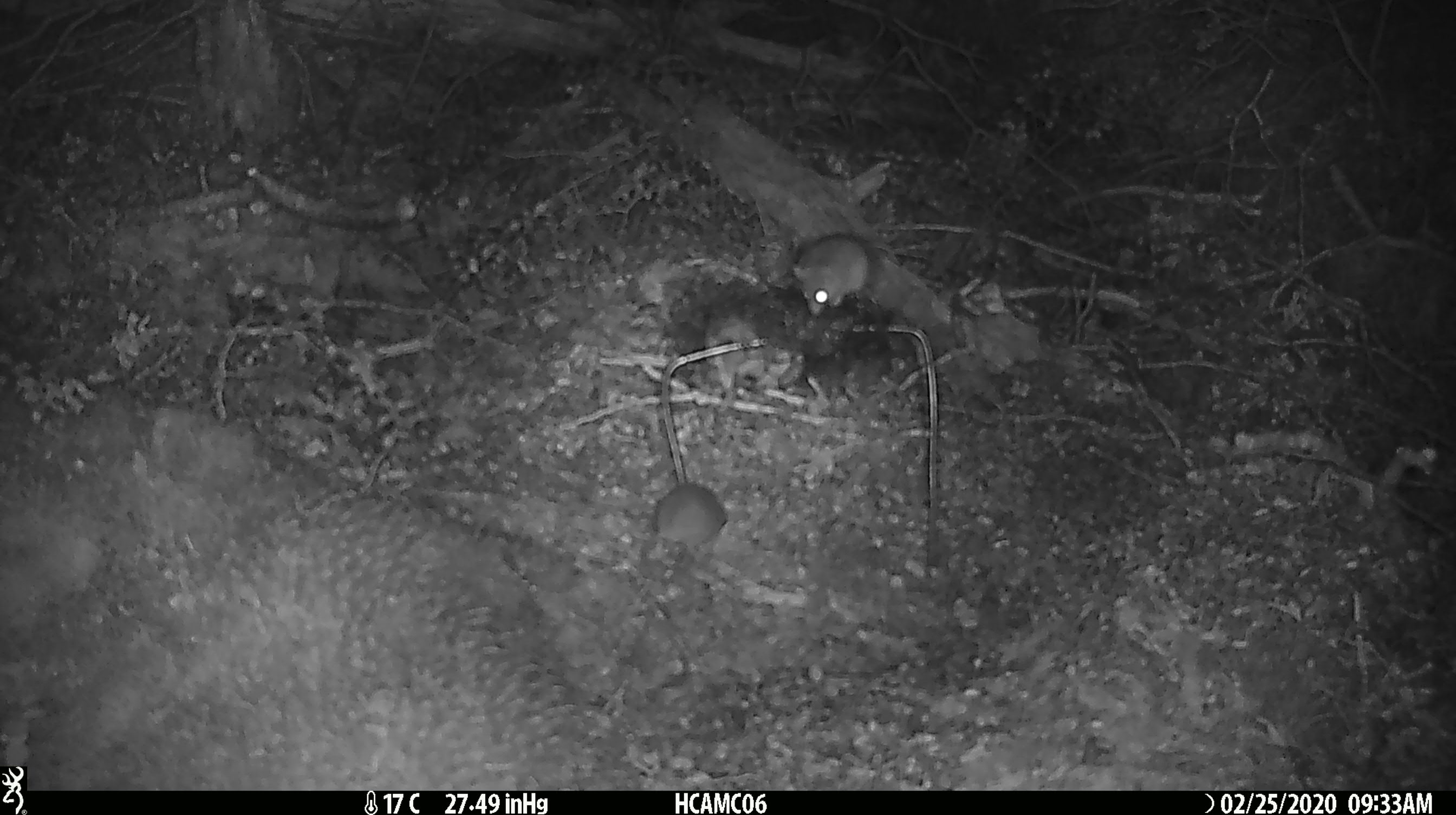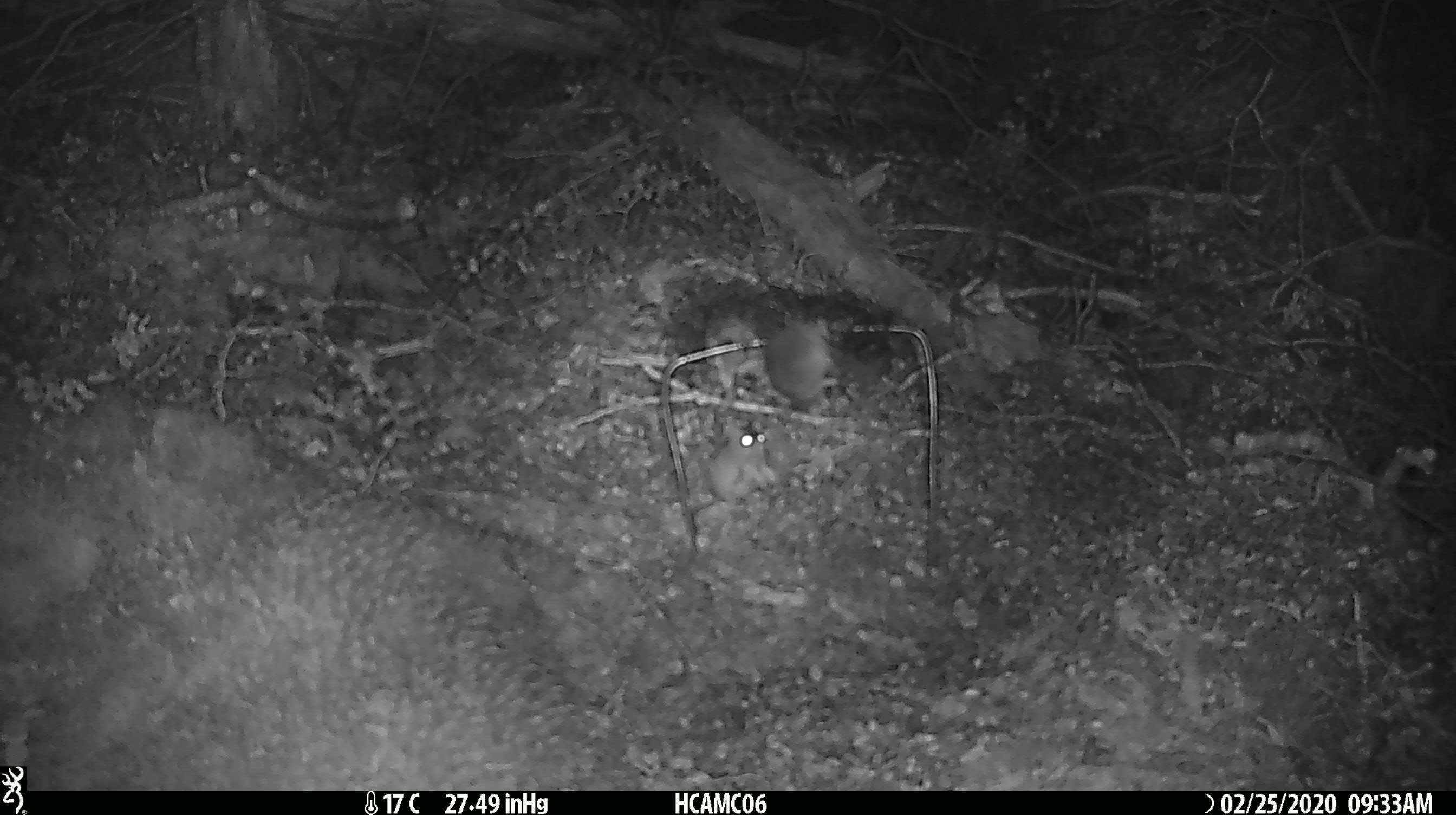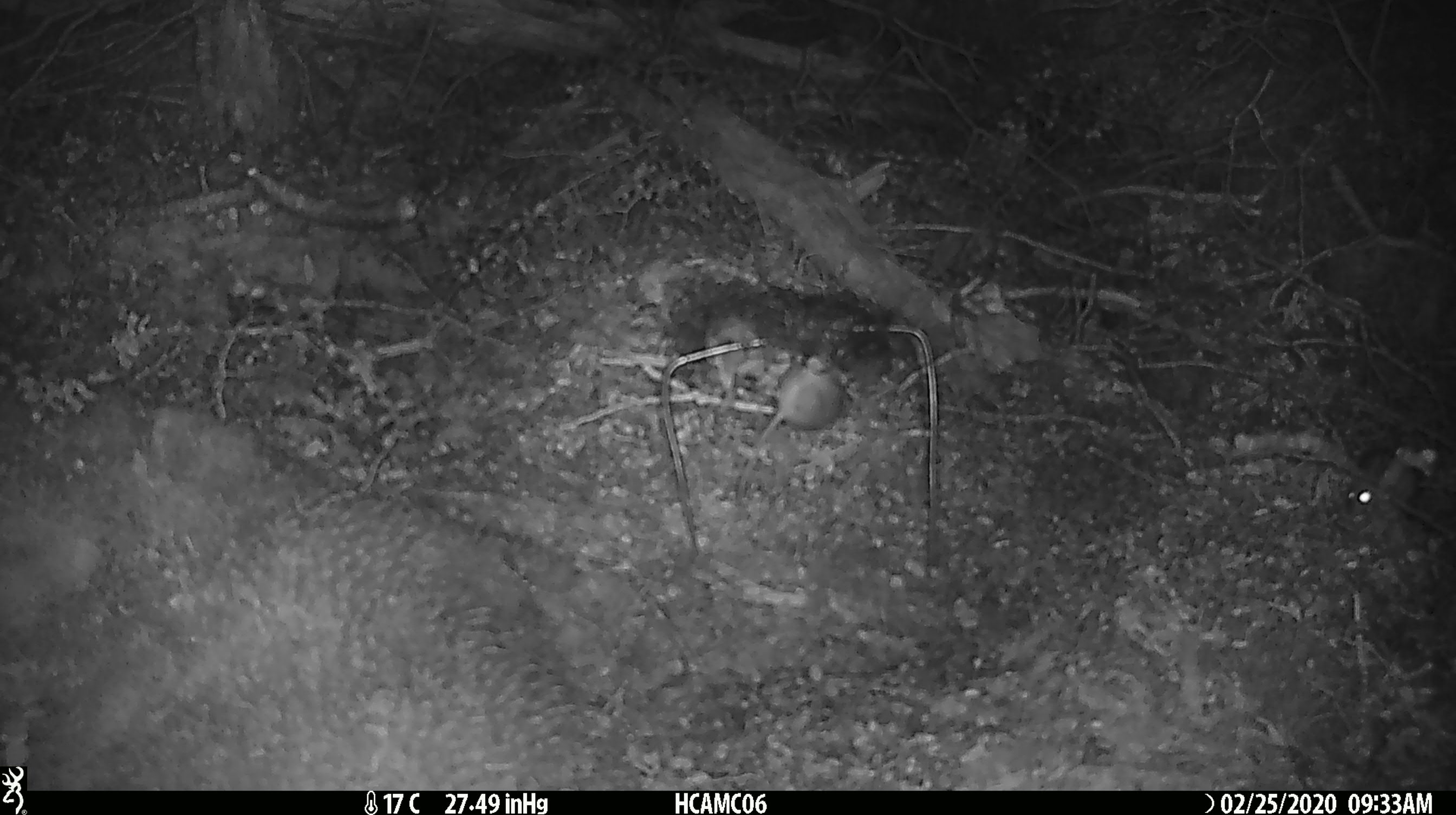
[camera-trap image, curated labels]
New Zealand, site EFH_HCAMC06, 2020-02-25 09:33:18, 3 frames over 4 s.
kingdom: Animalia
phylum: Chordata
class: Mammalia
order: Rodentia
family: Muridae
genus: Mus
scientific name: Mus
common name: mouse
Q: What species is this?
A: Mouse (Mus).